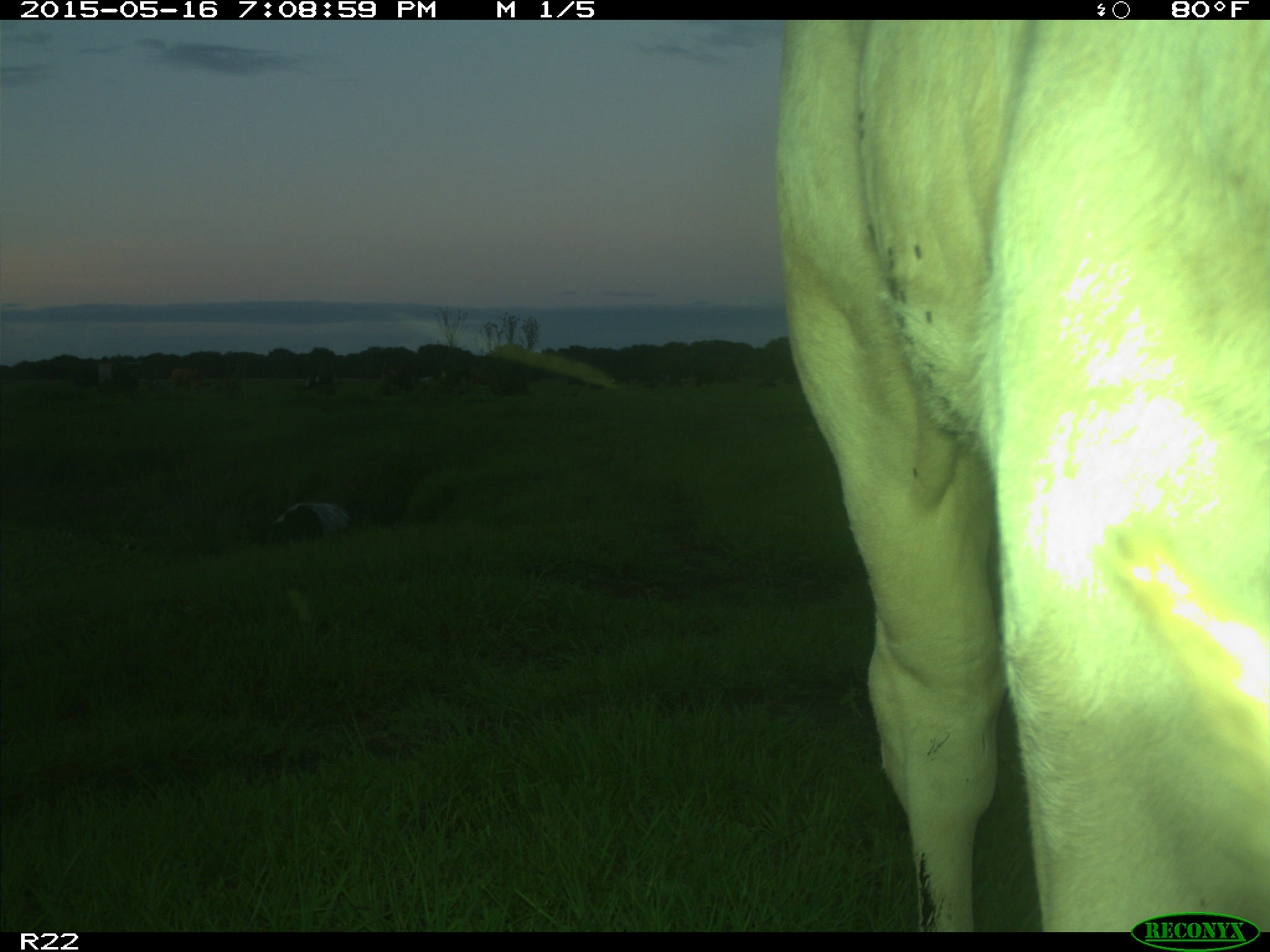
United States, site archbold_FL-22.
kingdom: Animalia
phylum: Chordata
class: Mammalia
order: Artiodactyla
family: Bovidae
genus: Bos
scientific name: Bos taurus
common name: domestic cow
Bos taurus (domestic cow).